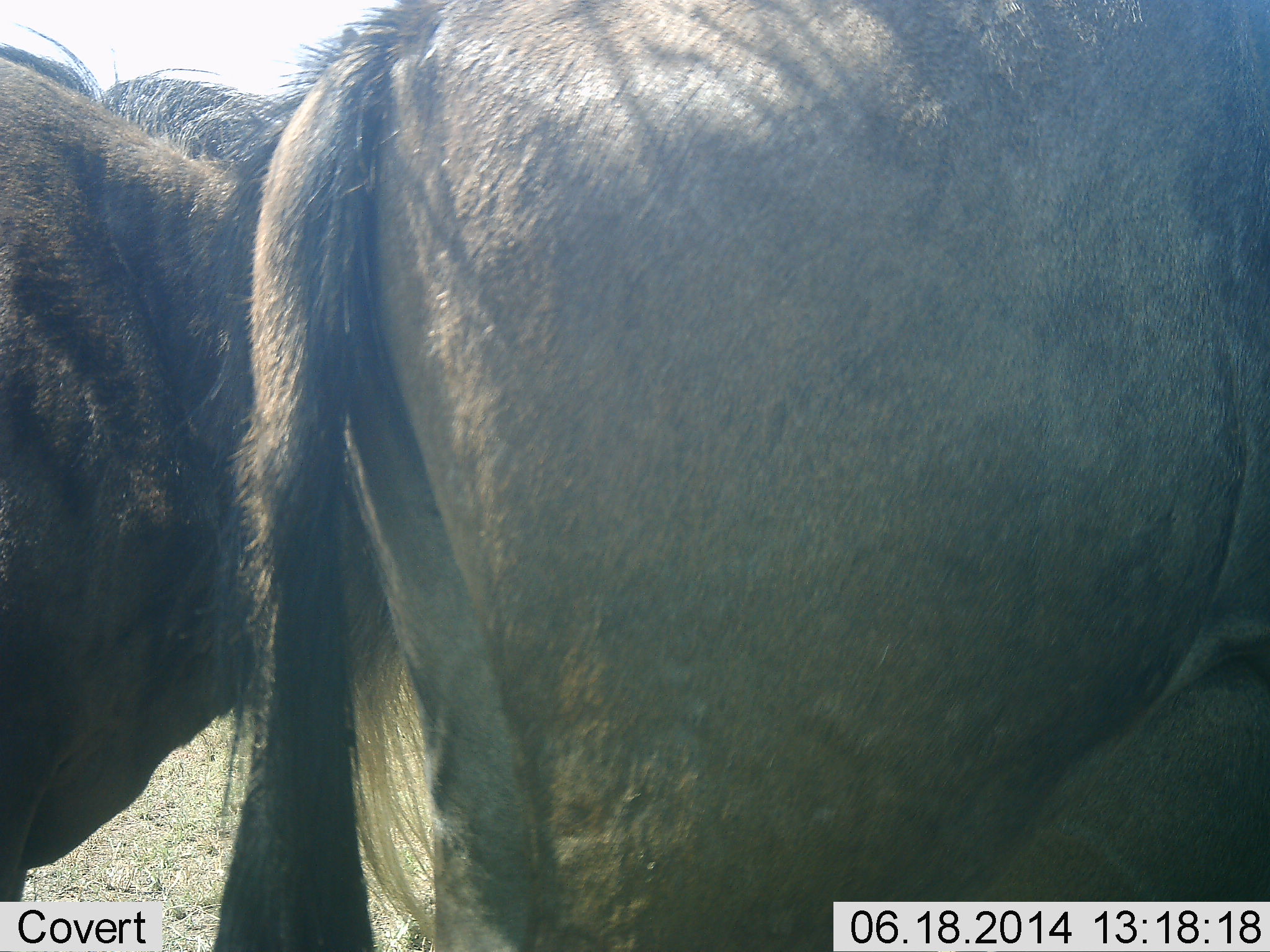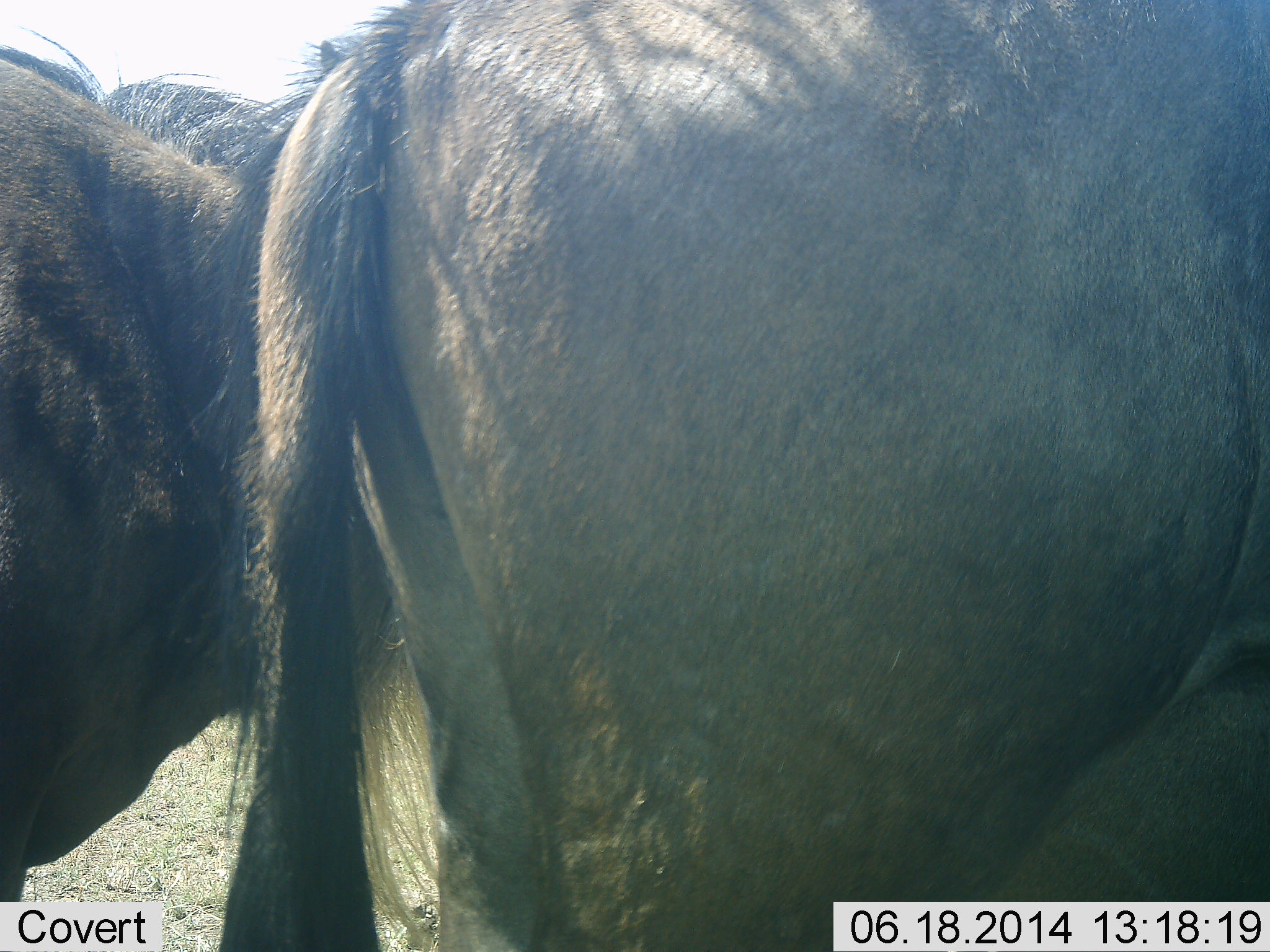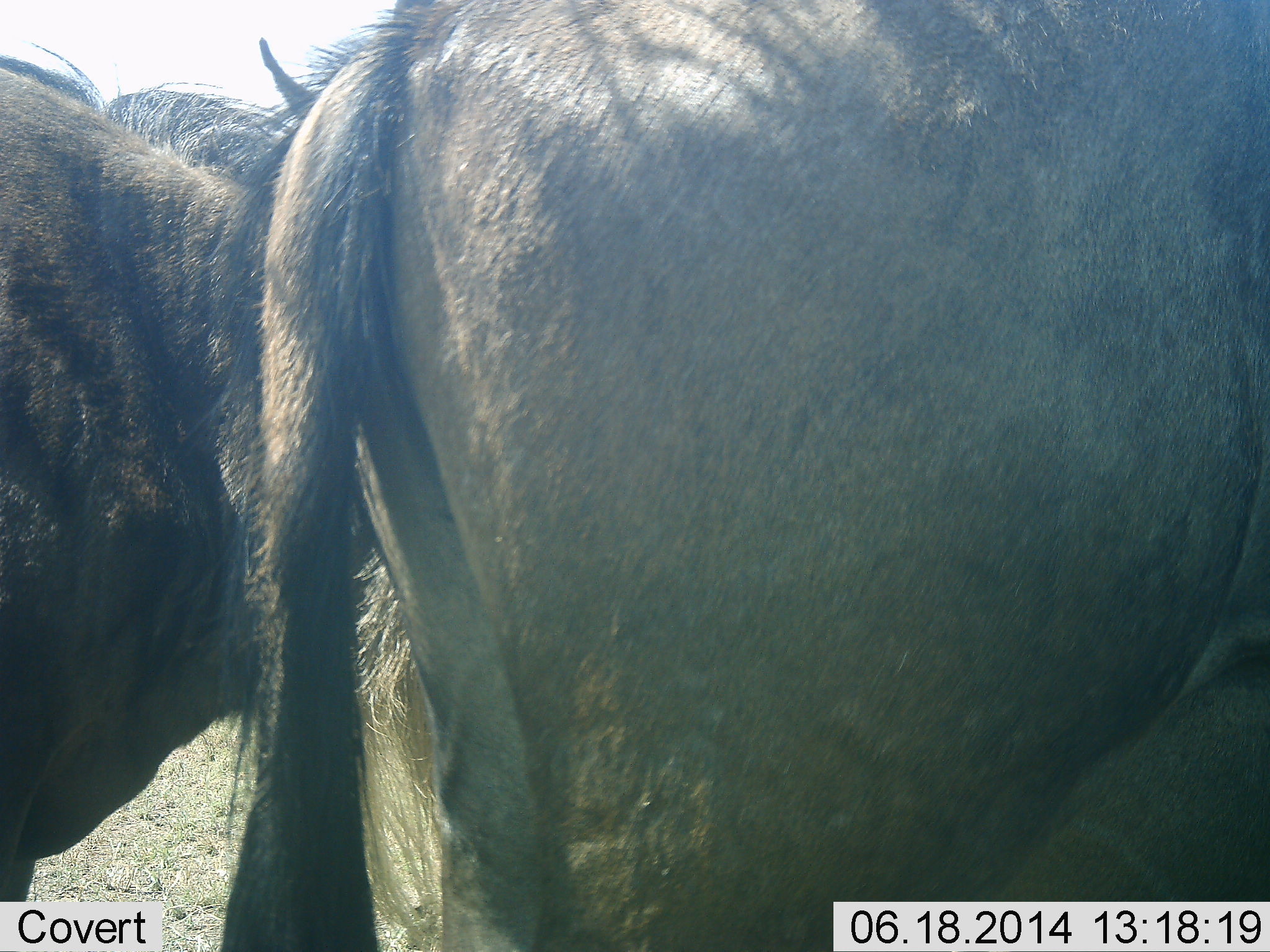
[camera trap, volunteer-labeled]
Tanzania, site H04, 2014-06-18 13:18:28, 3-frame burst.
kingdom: Animalia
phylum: Chordata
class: Mammalia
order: Artiodactyla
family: Bovidae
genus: Connochaetes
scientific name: Connochaetes taurinus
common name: blue wildebeest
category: wildebeest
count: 2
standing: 100%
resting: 10%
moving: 0%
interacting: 0%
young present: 0%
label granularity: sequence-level